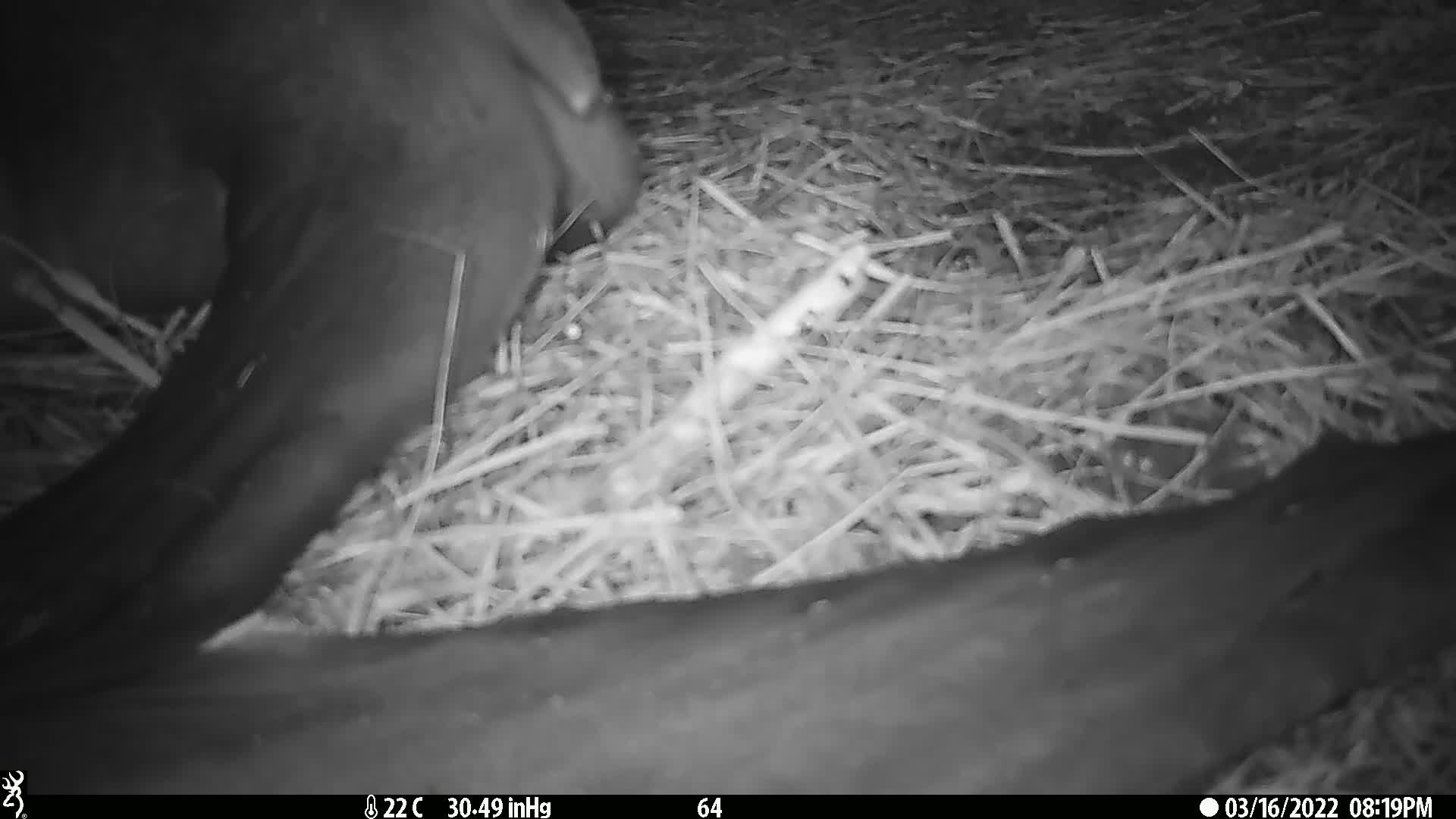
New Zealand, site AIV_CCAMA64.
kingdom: Animalia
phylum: Chordata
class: Mammalia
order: Carnivora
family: Otariidae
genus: Phocarctos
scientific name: Phocarctos hookeri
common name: new zealand sea lion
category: sealion